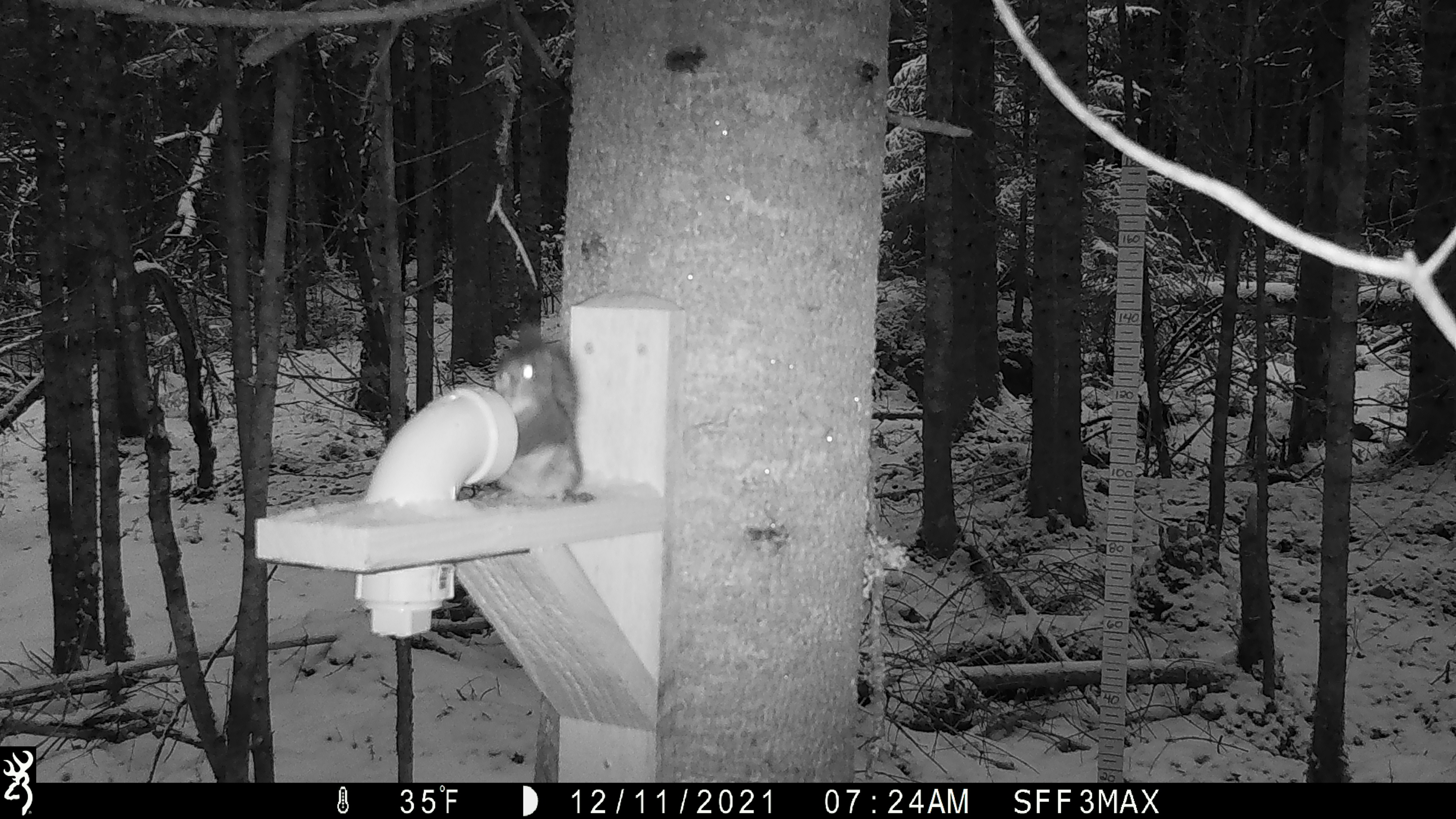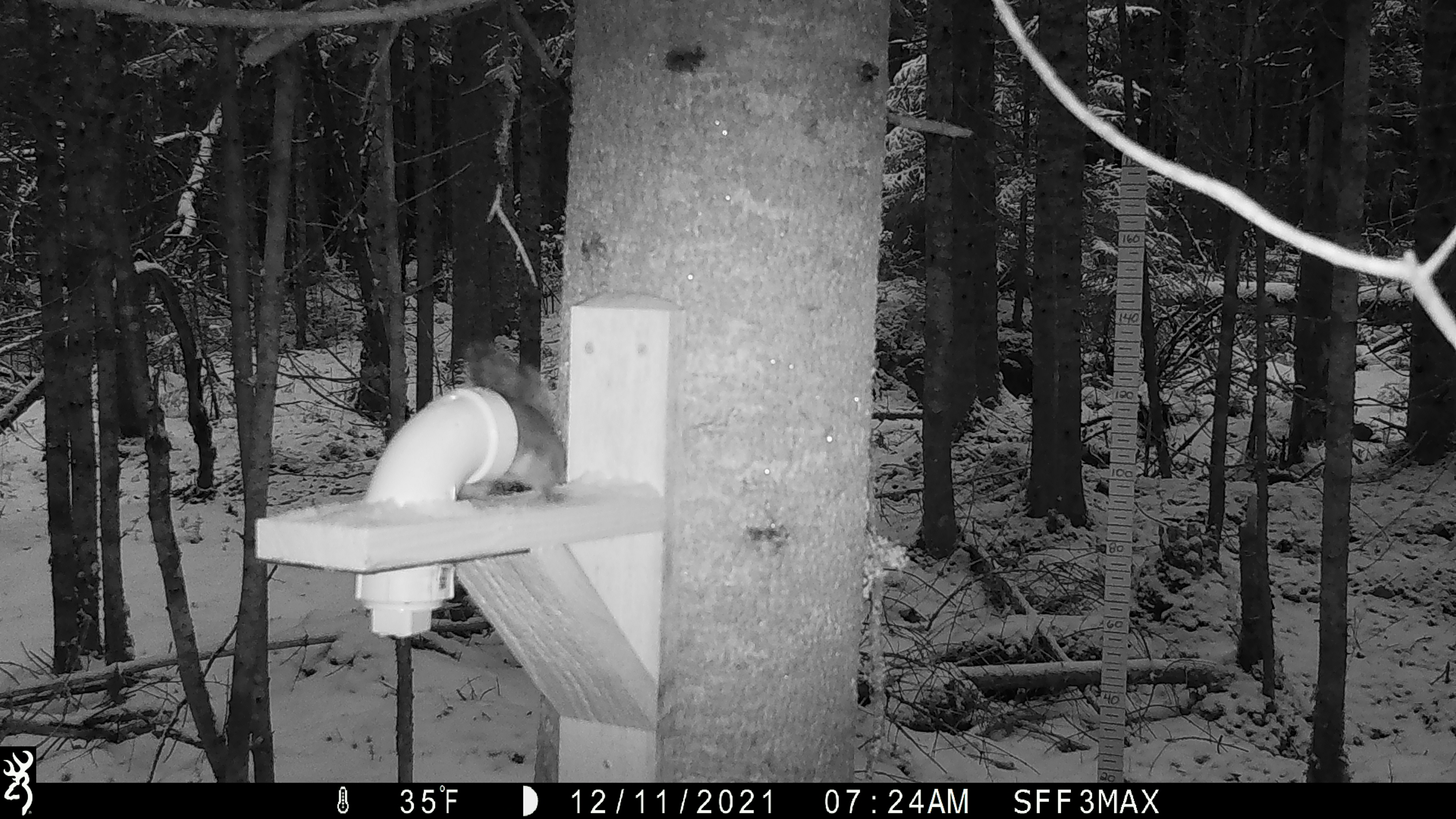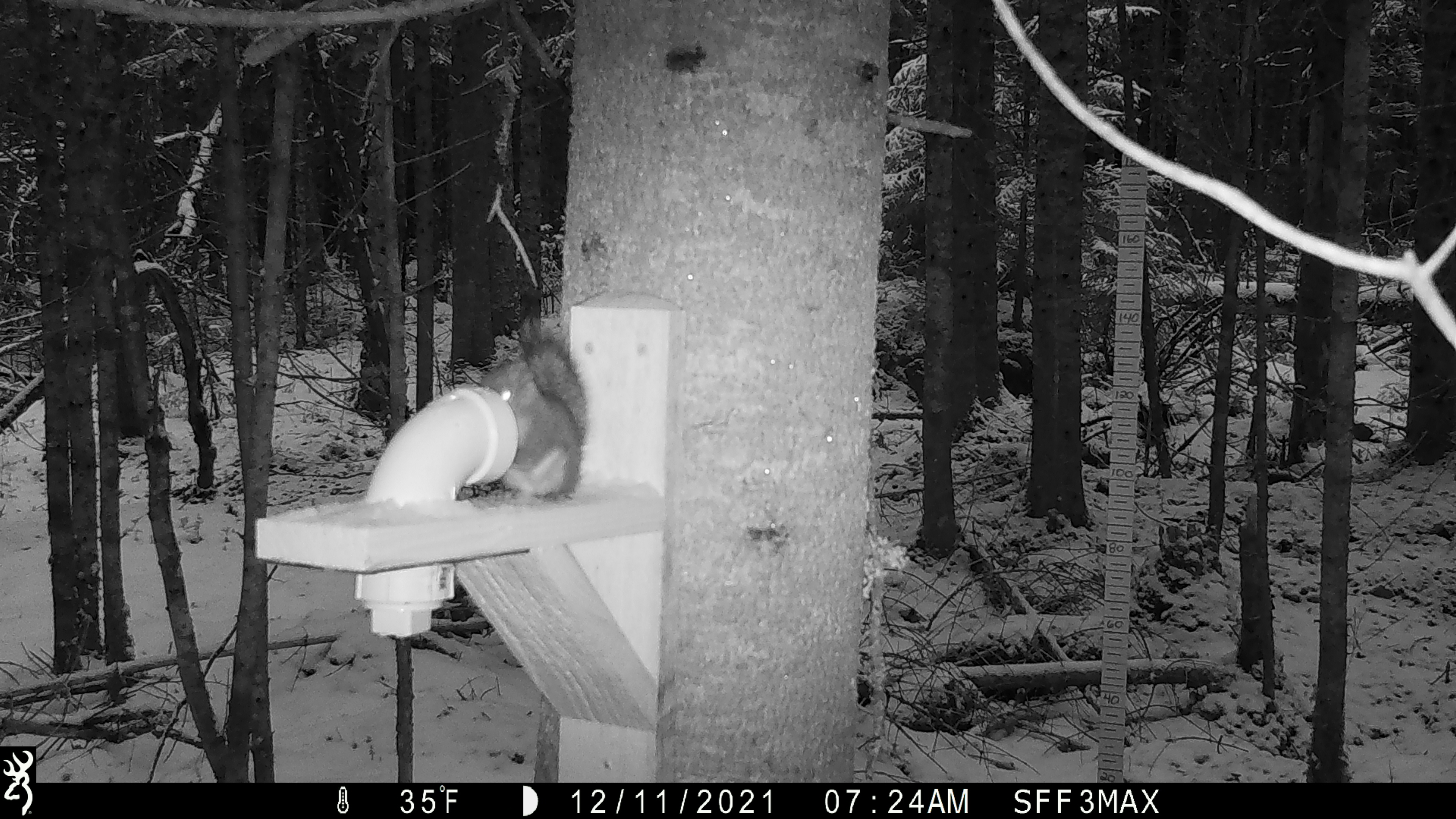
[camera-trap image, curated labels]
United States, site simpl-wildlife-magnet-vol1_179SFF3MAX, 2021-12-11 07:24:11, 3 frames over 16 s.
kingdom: Animalia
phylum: Chordata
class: Mammalia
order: Rodentia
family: Sciuridae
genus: Tamiasciurus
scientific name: Tamiasciurus hudsonicus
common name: red squirrel